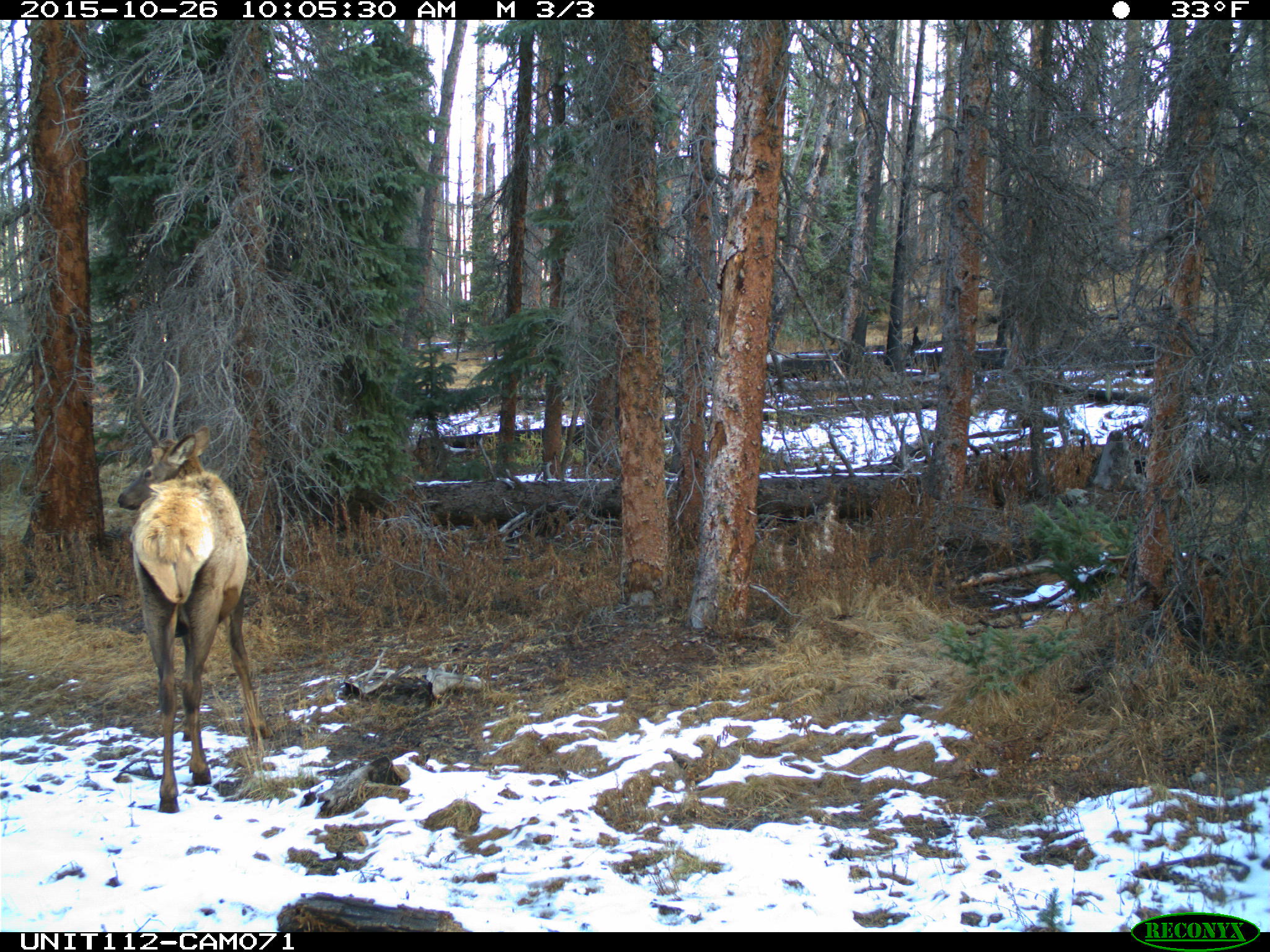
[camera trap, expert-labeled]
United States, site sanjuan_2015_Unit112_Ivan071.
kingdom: Animalia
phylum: Chordata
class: Mammalia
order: Artiodactyla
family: Cervidae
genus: Cervus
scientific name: Cervus elaphus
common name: red deer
Cervus elaphus (red deer).